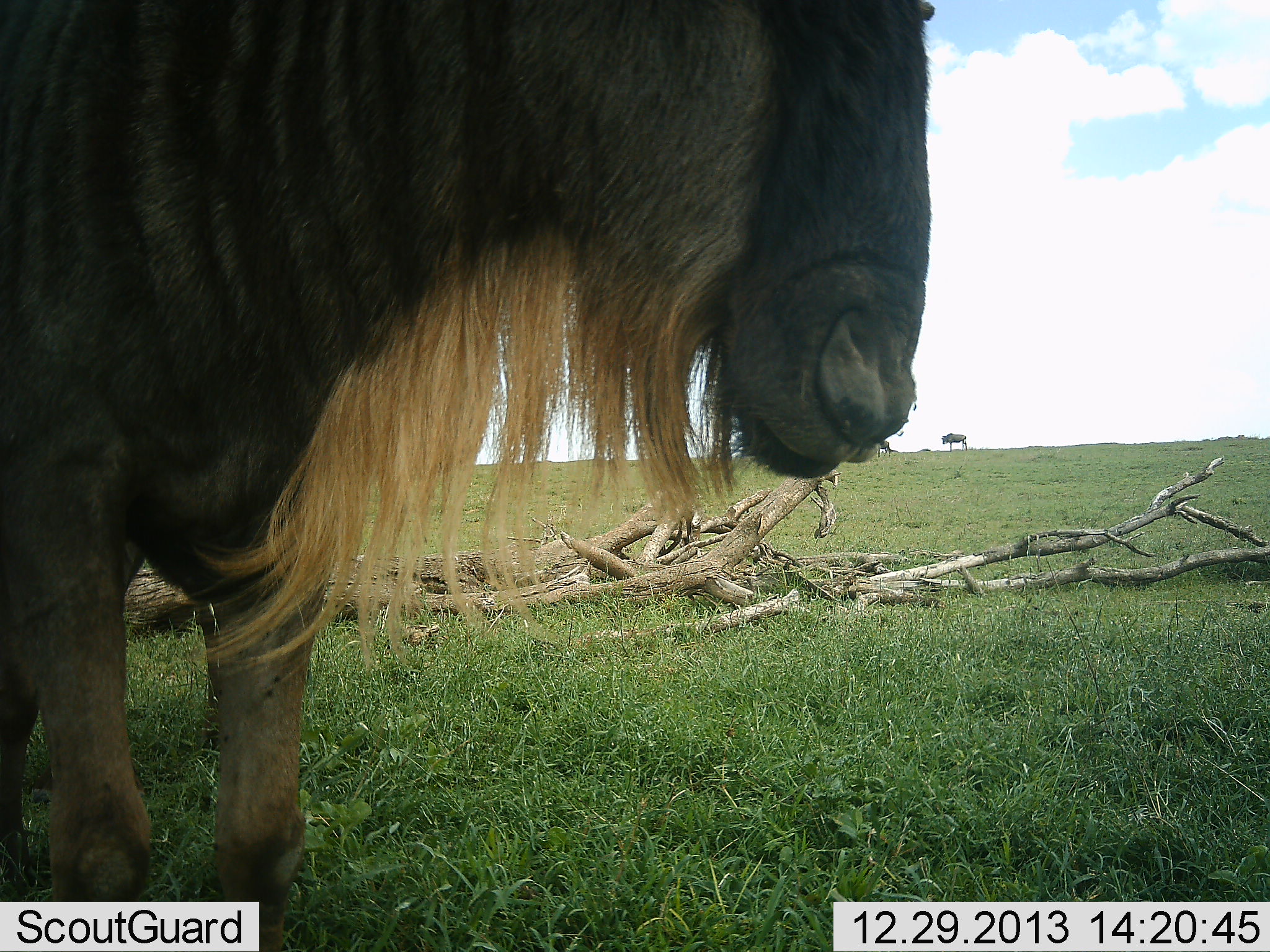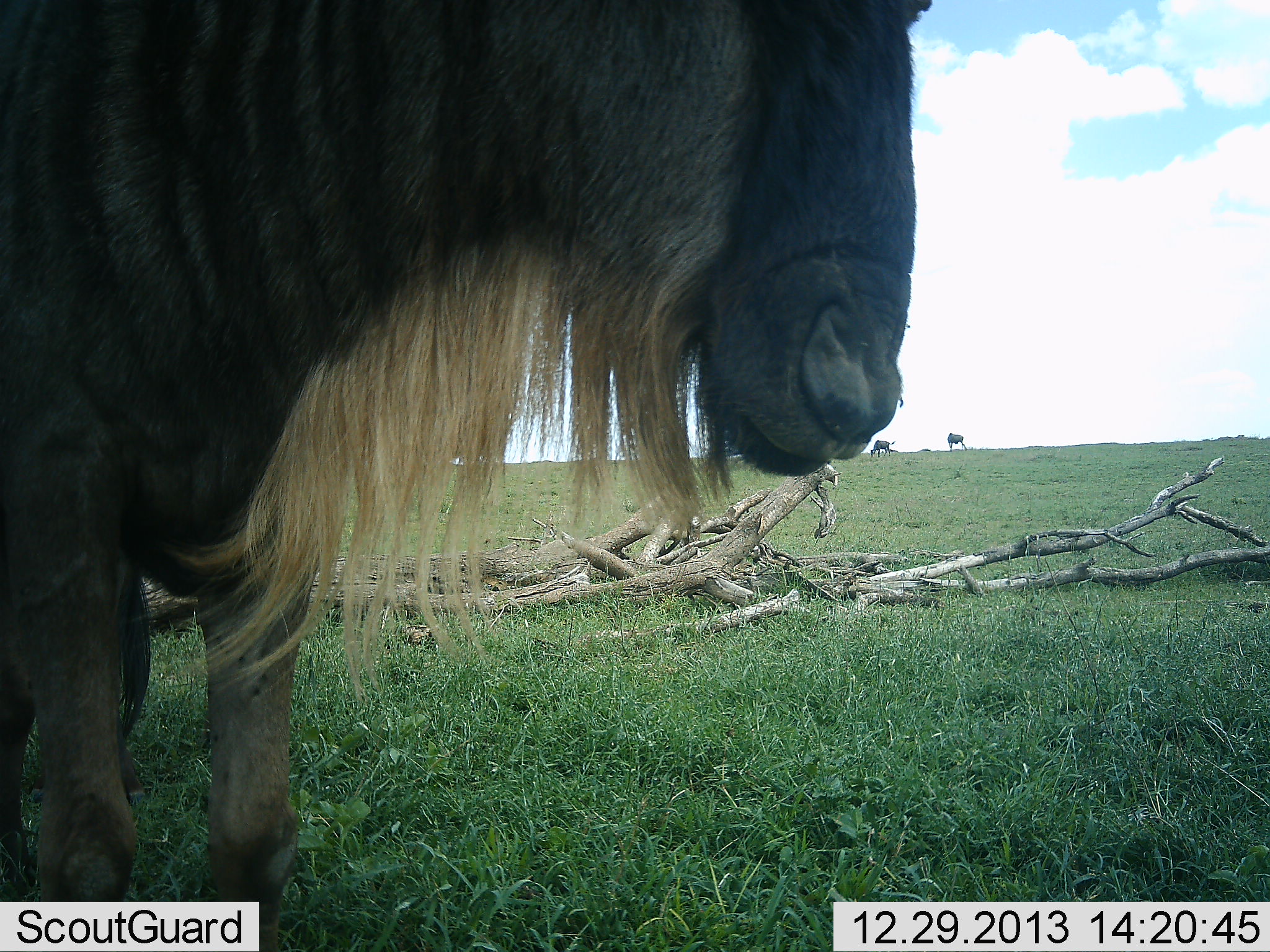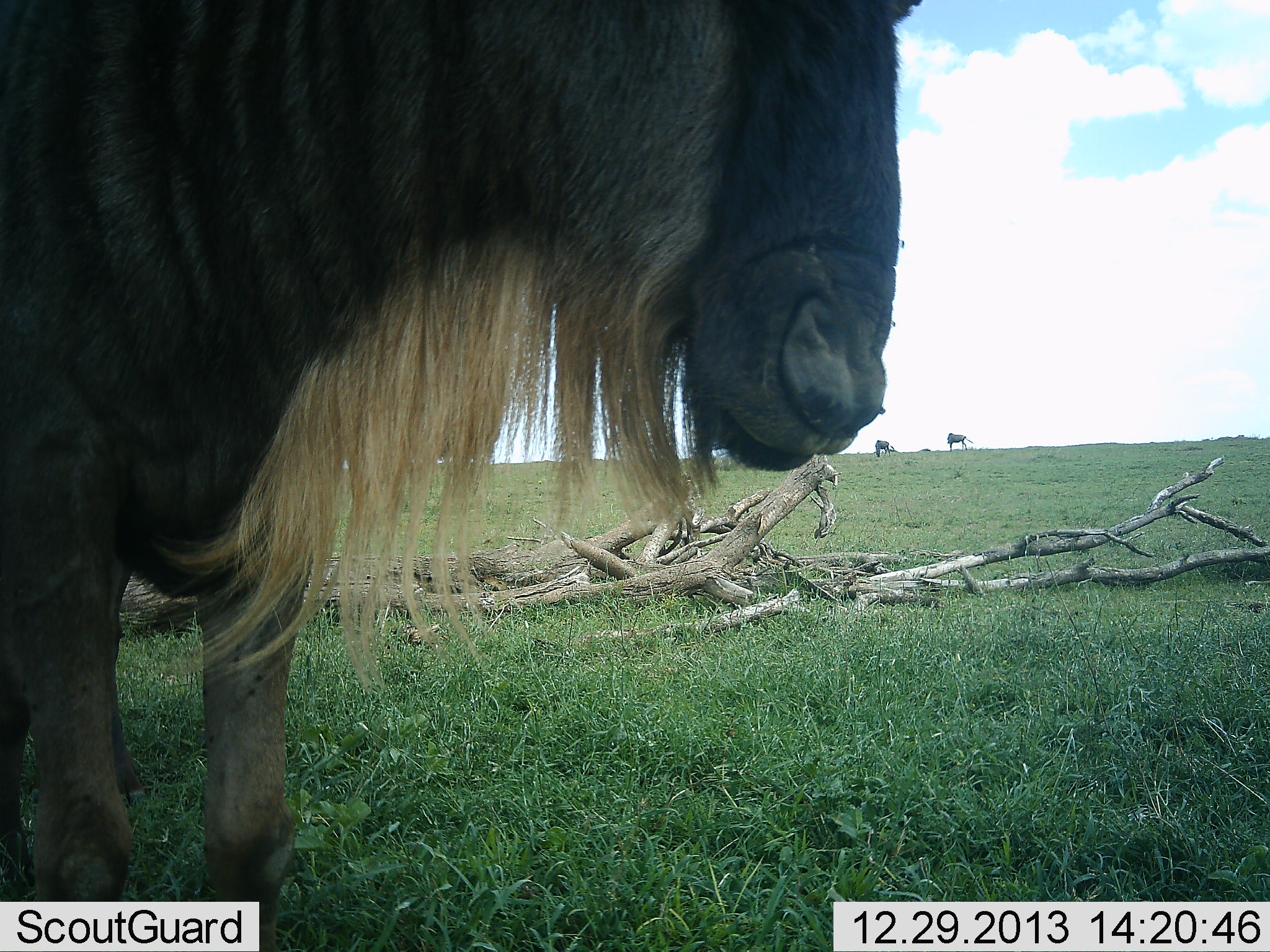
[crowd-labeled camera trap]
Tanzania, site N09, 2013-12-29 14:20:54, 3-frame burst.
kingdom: Animalia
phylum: Chordata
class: Mammalia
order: Artiodactyla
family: Bovidae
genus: Connochaetes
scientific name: Connochaetes taurinus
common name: blue wildebeest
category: wildebeest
Wildebeest (blue wildebeest) (Connochaetes taurinus), count 3. Behavior (volunteer vote fractions): standing 90%, resting 10%, moving 0%, interacting 0%. Young present (vote fraction): 0%. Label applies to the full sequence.